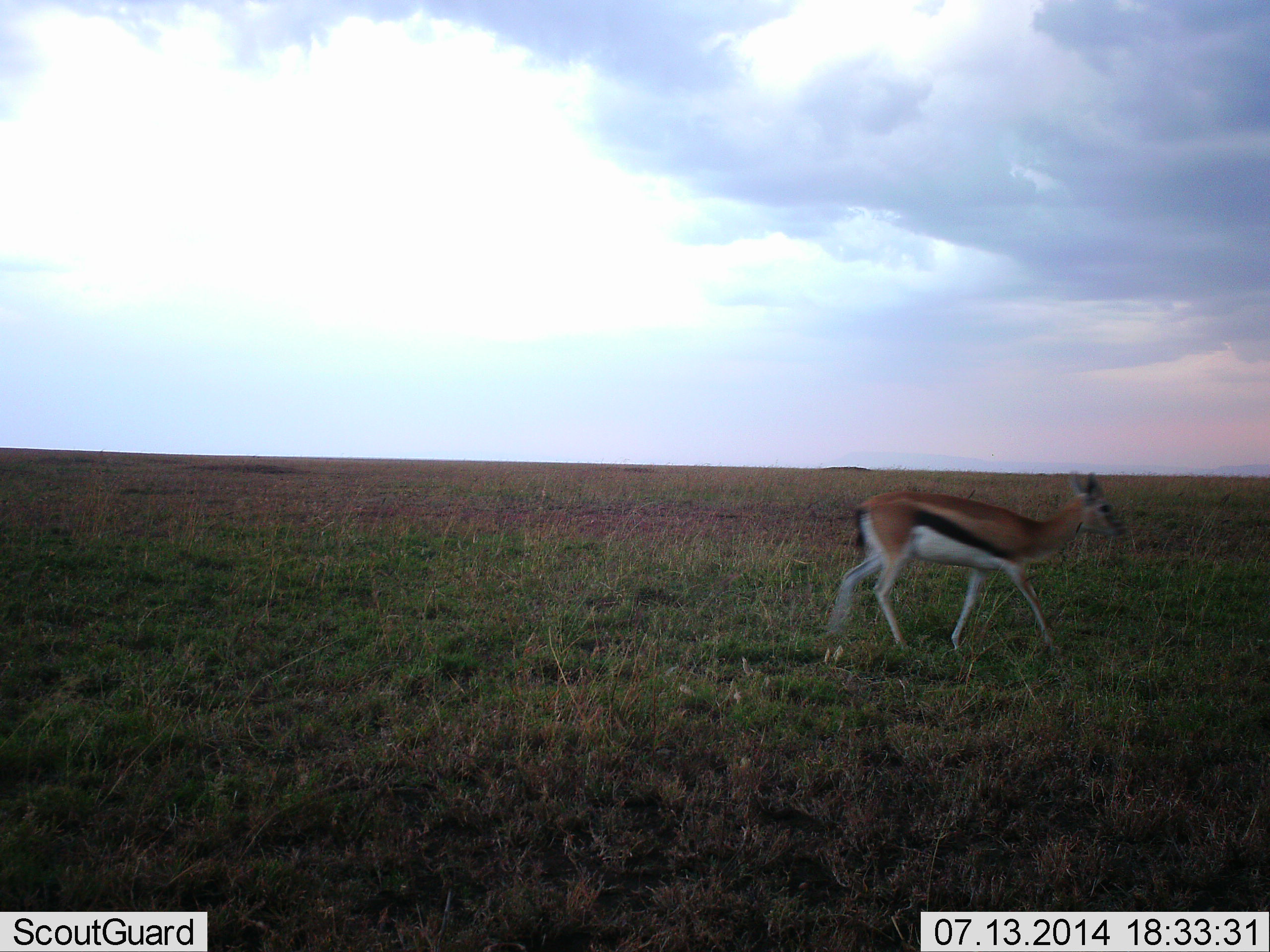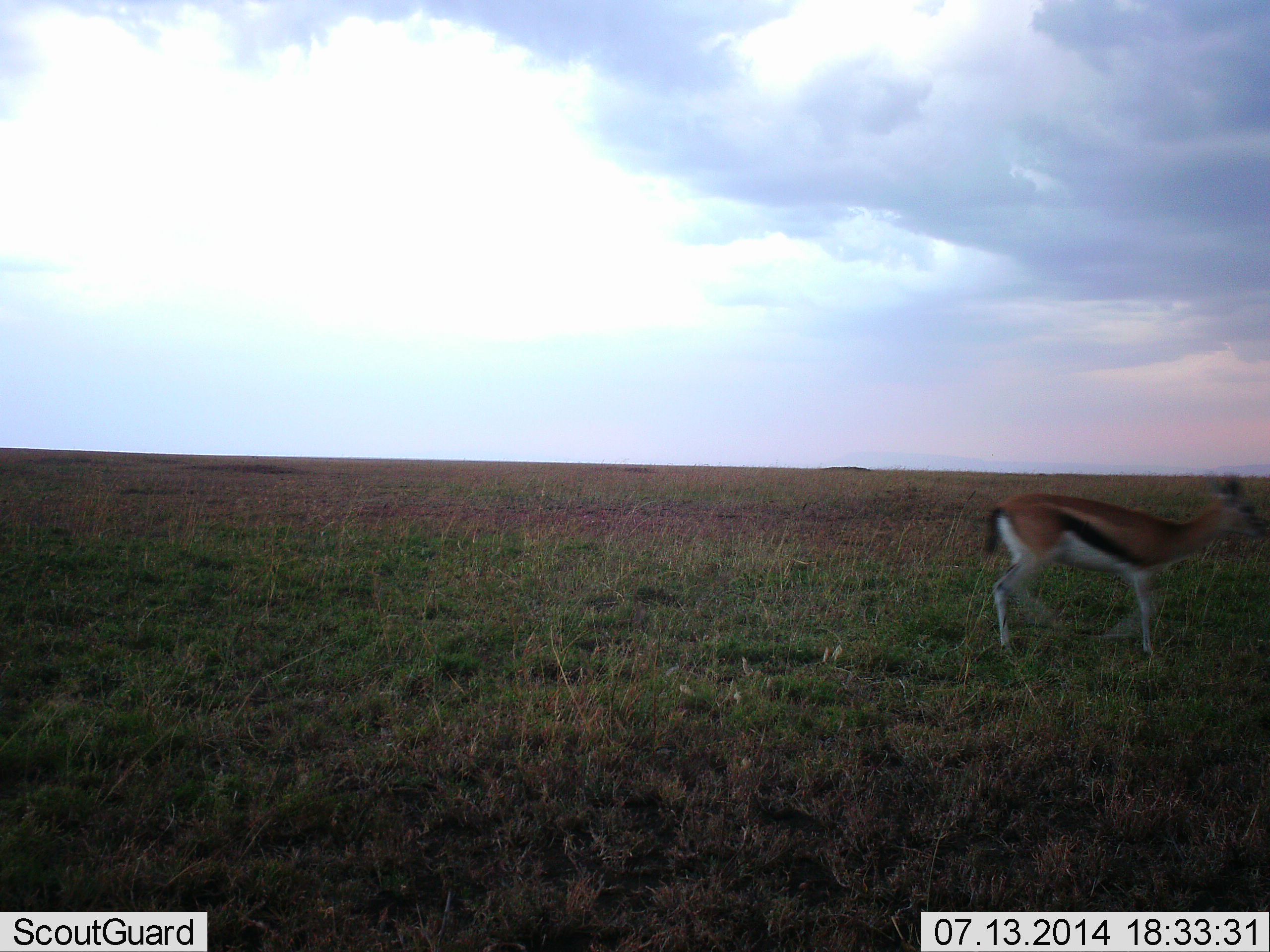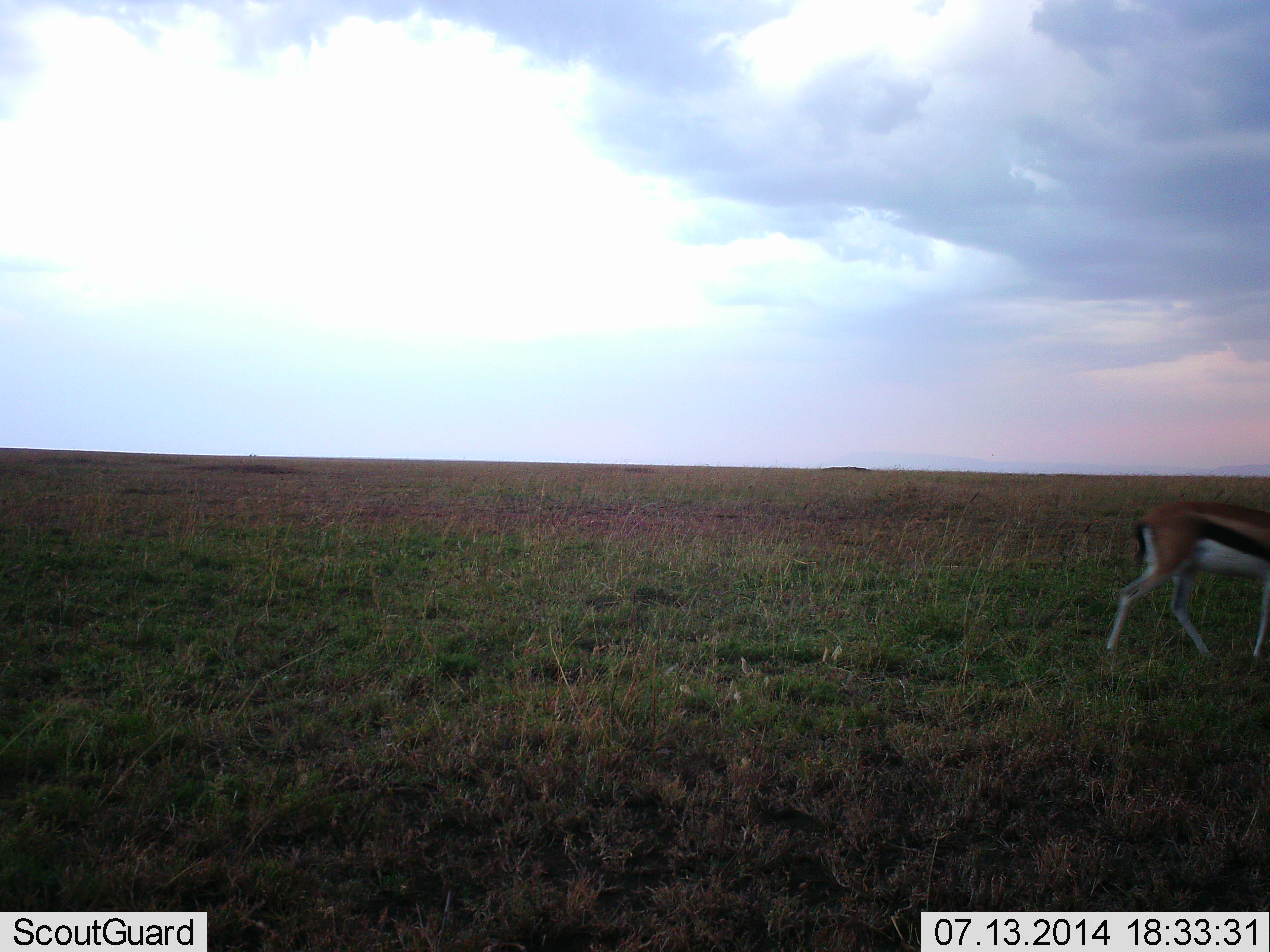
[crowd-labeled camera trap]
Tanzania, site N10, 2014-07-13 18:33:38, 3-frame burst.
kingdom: Animalia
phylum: Chordata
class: Mammalia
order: Artiodactyla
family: Bovidae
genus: Eudorcas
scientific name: Eudorcas thomsonii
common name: thomson's gazelle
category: gazellethomsons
Gazellethomsons (thomson's gazelle) (Eudorcas thomsonii), count 1. Behavior (volunteer vote fractions): standing 0%, resting 0%, moving 100%, interacting 0%. Young present (vote fraction): 0%. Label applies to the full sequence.